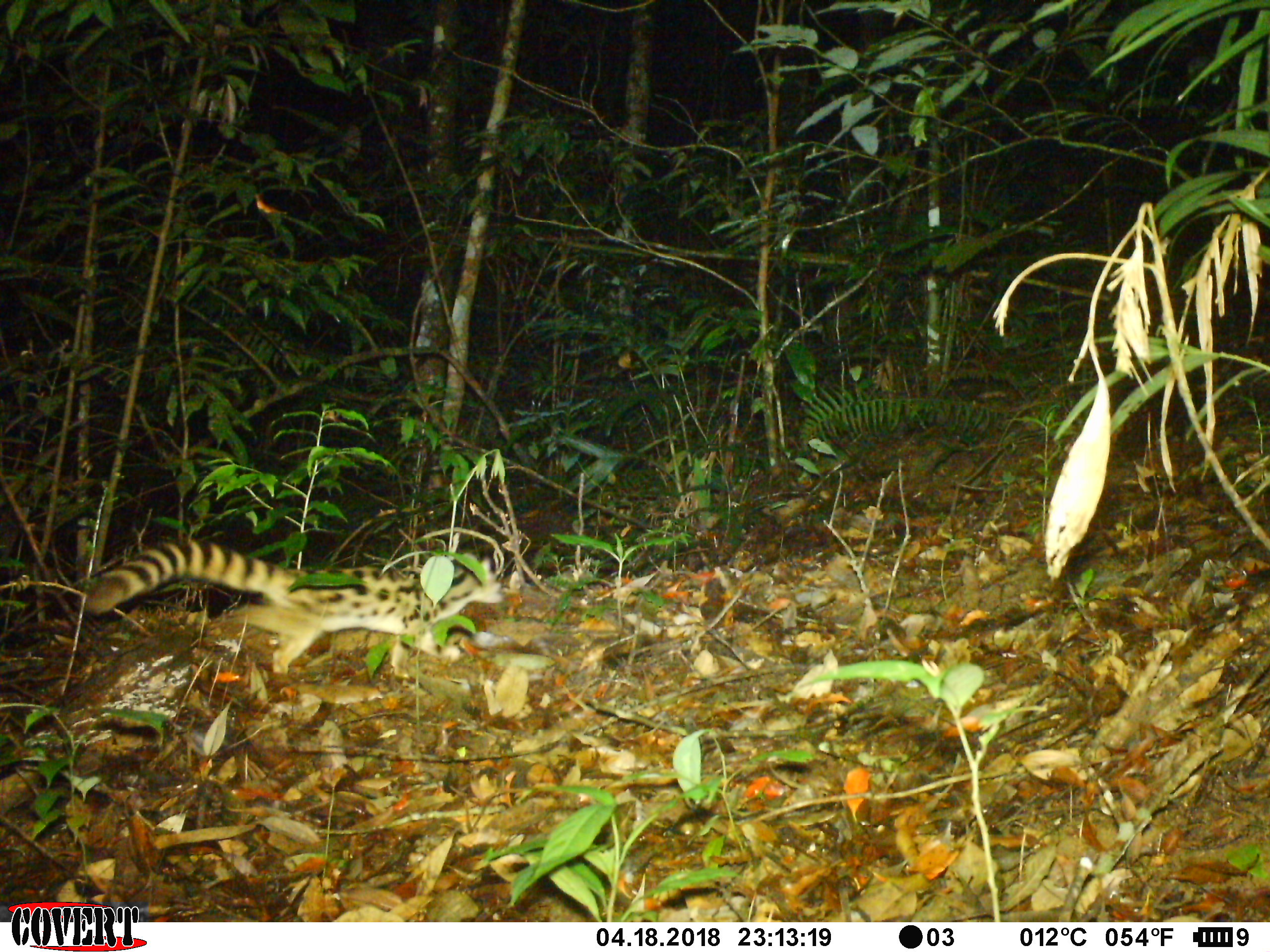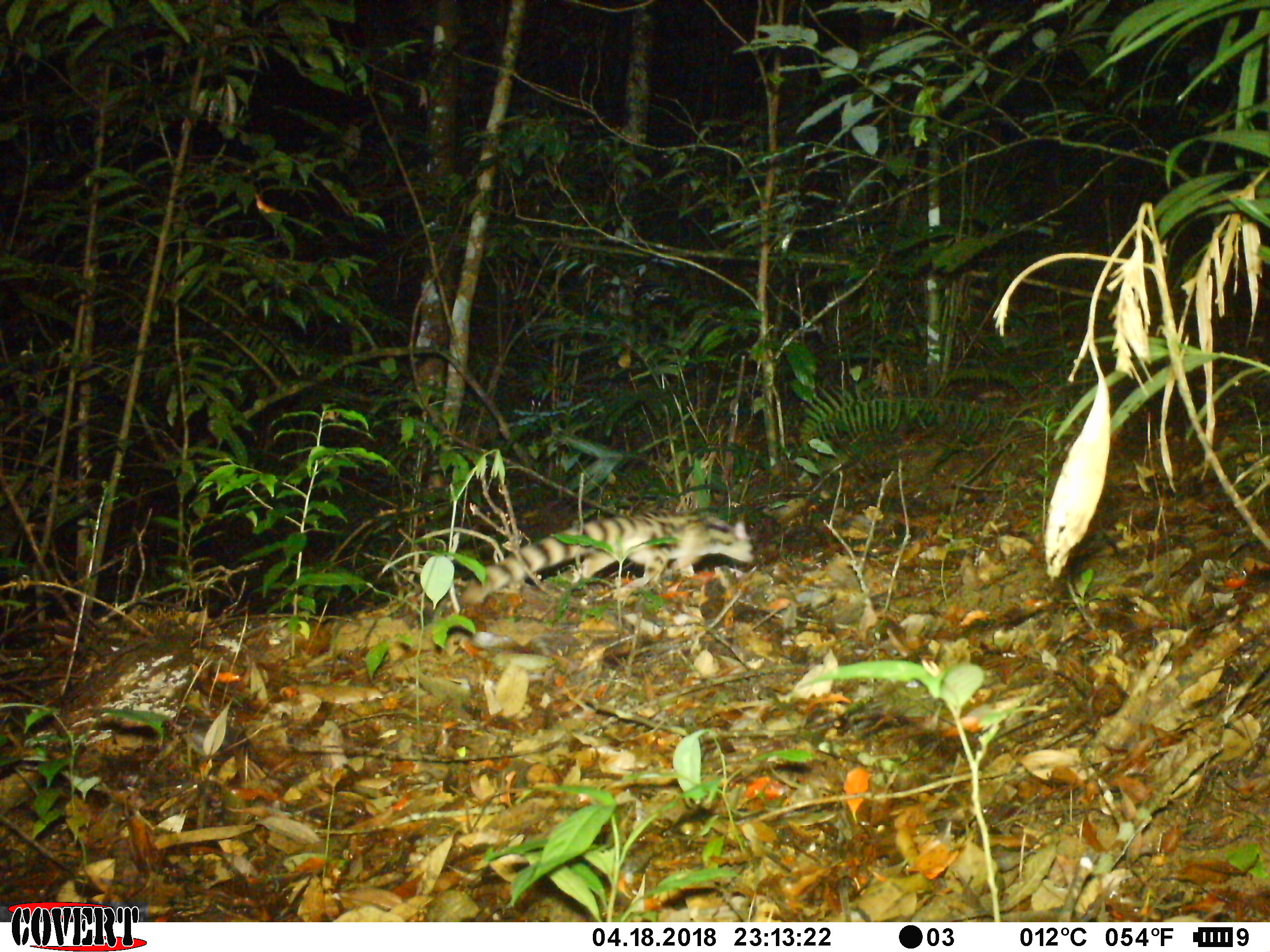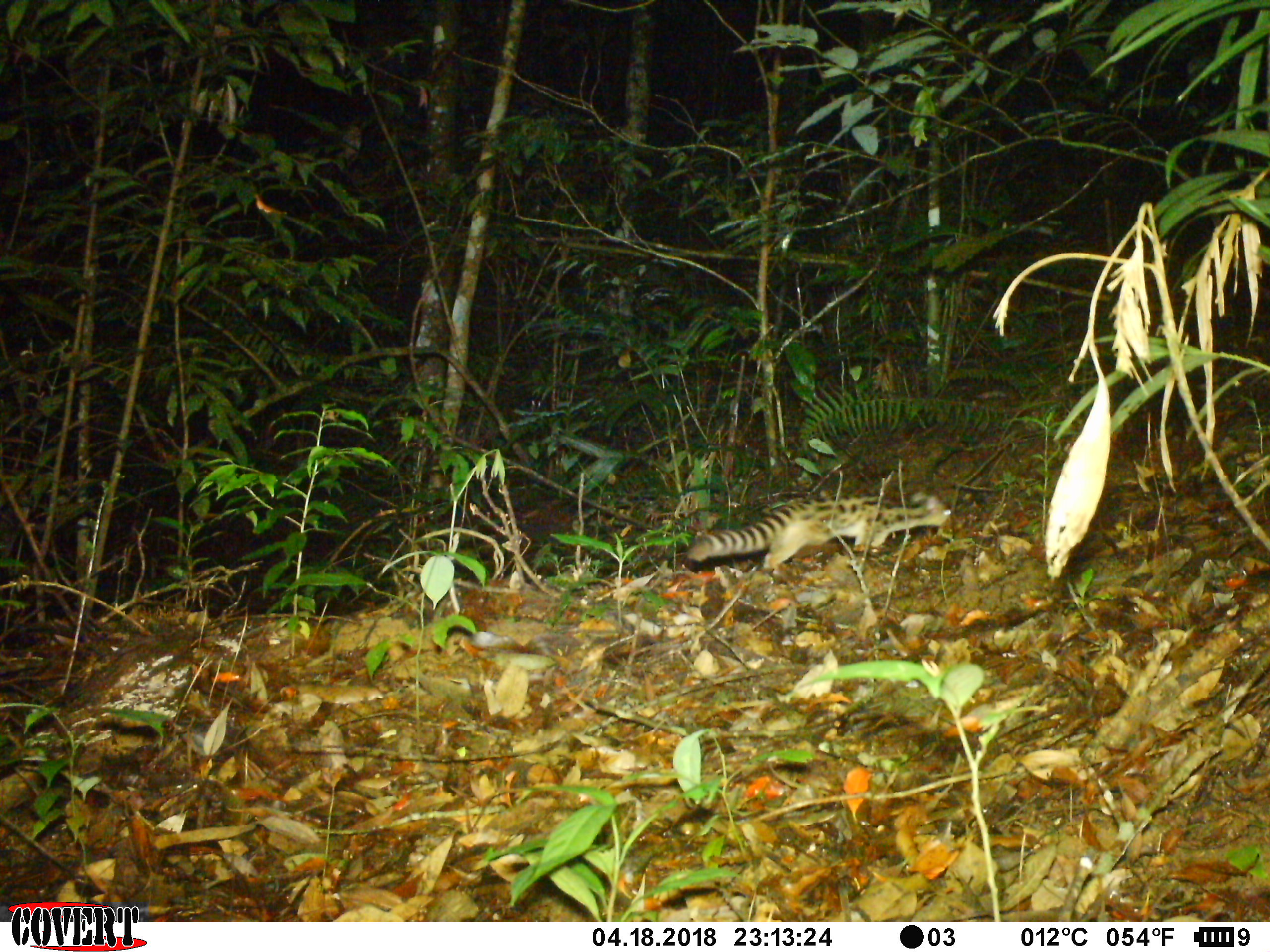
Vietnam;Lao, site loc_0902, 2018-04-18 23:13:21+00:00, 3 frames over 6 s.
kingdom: Animalia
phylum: Chordata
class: Mammalia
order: Carnivora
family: Prionodontidae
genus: Prionodon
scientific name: Prionodon pardicolor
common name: spotted linsang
Spotted linsang (Prionodon pardicolor). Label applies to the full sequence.